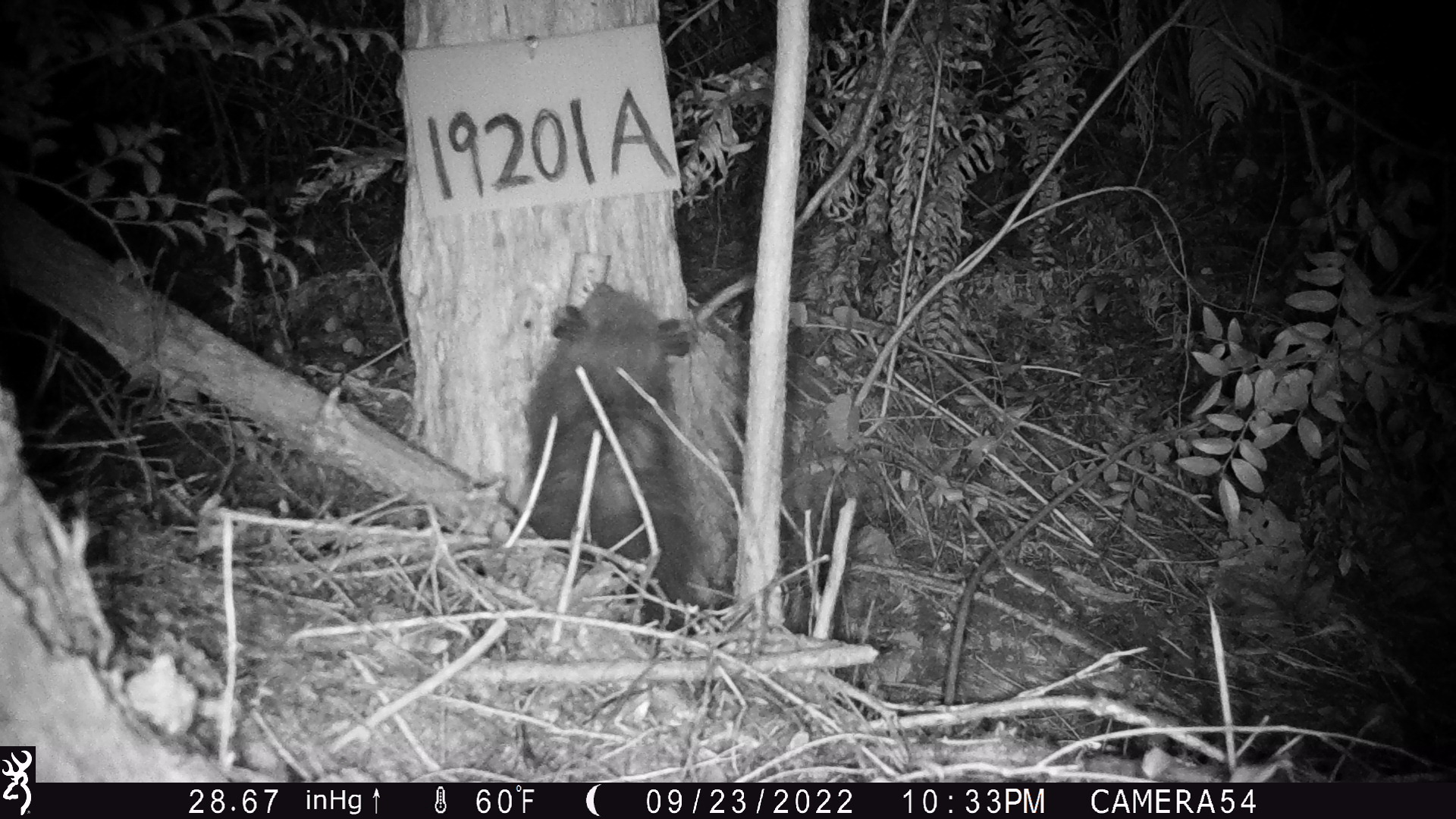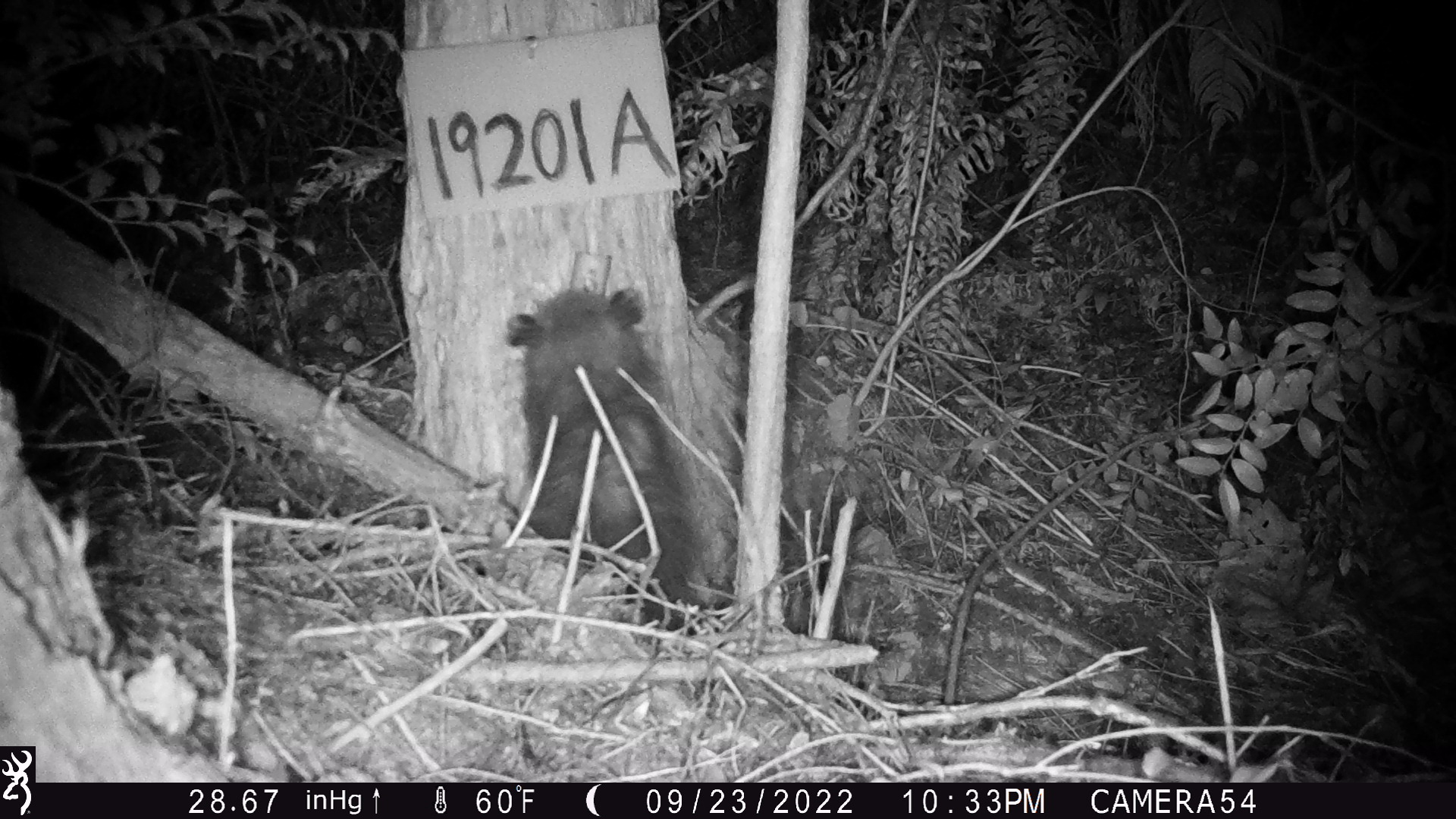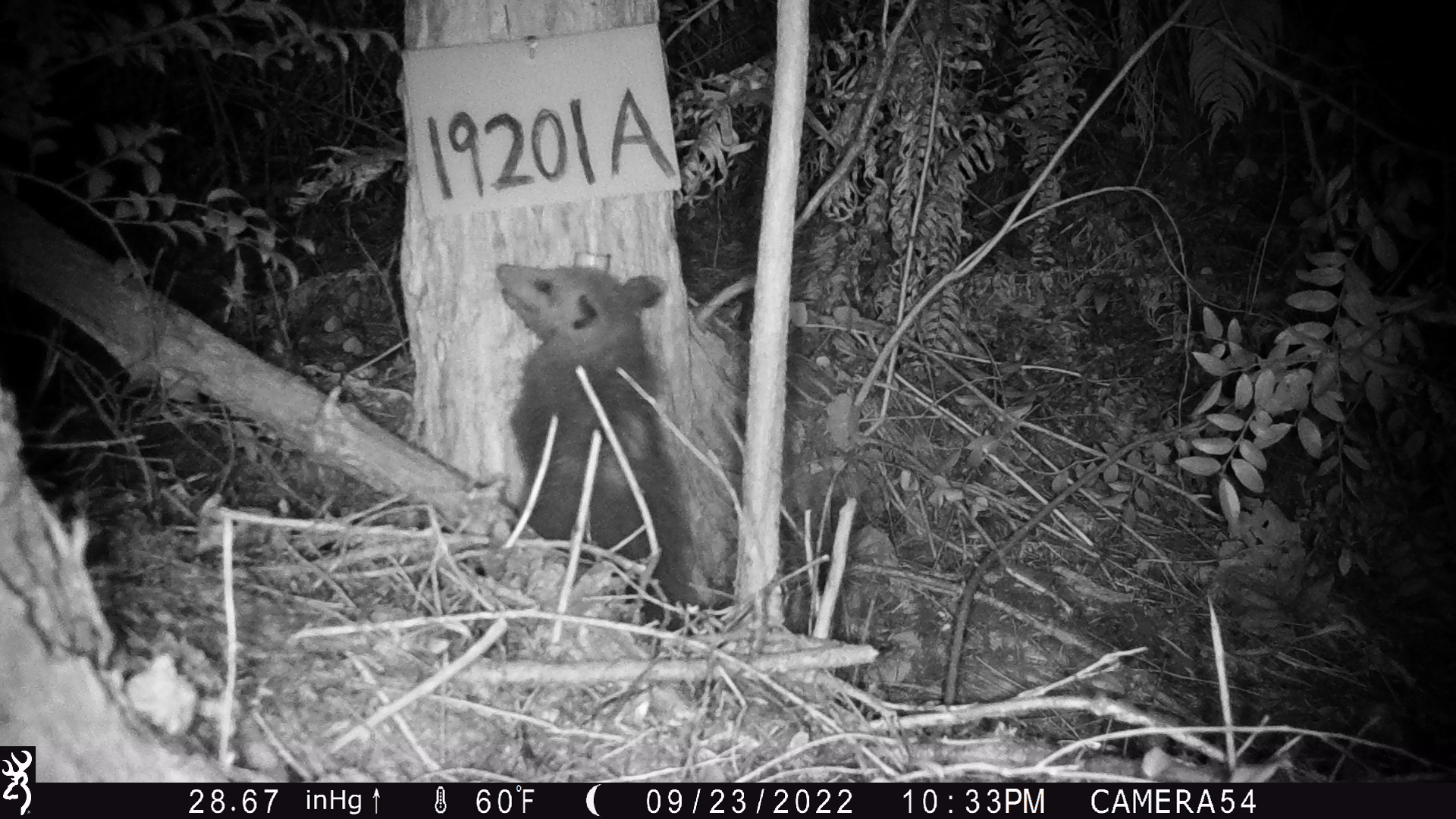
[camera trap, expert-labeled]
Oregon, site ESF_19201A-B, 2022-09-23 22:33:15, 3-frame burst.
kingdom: Animalia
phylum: Chordata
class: Mammalia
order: Didelphimorphia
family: Didelphidae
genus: Didelphis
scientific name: Didelphis virginiana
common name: virginia opossum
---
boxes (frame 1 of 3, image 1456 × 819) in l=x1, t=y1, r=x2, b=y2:
virginia opossum: l=529, t=265, r=730, b=604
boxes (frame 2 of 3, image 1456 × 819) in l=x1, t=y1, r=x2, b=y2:
virginia opossum: l=496, t=278, r=709, b=641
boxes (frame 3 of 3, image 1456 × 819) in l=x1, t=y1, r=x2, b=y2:
virginia opossum: l=485, t=233, r=706, b=636